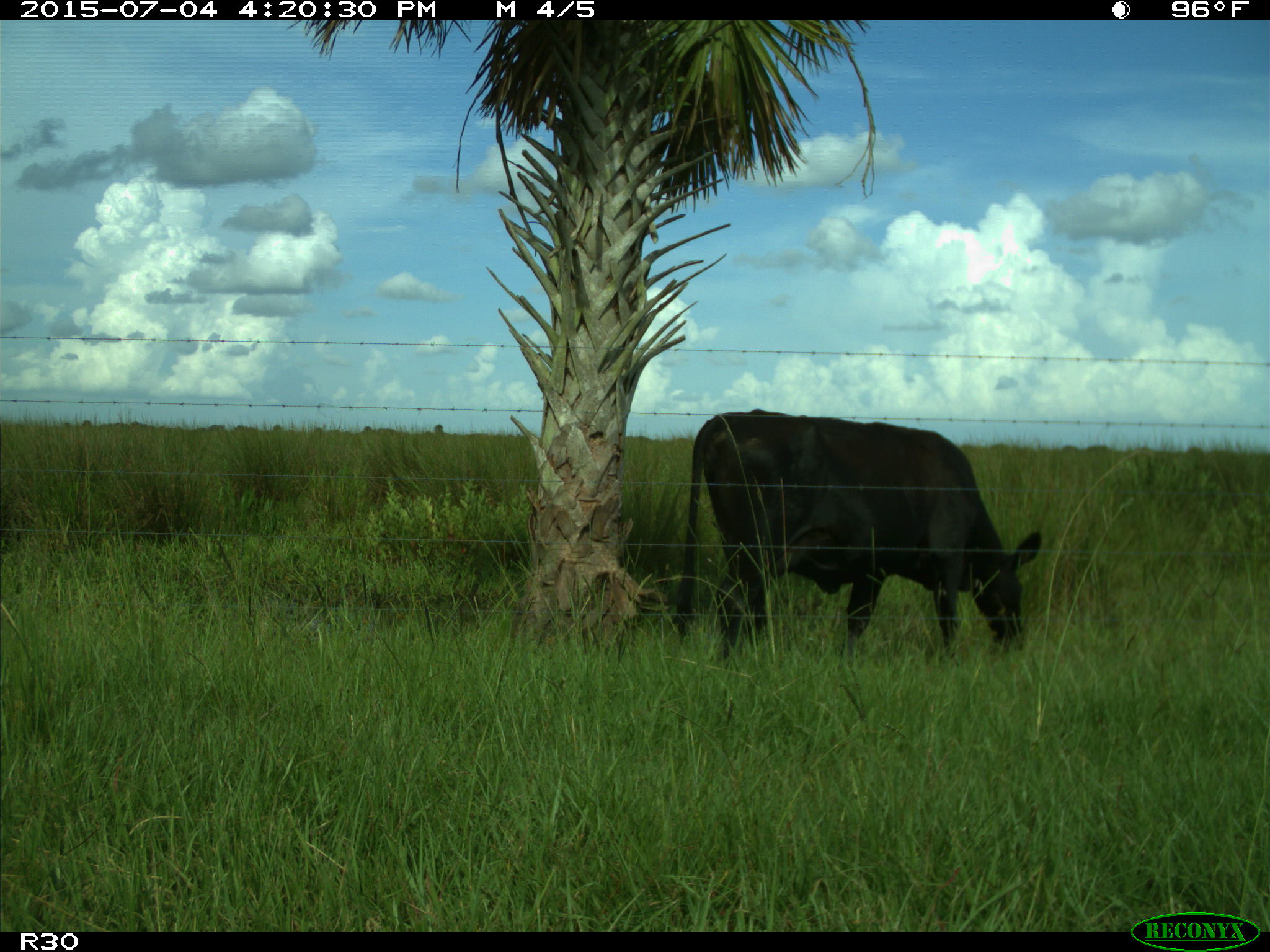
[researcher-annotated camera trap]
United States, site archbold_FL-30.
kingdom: Animalia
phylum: Chordata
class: Mammalia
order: Artiodactyla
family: Bovidae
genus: Bos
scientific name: Bos taurus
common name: domestic cow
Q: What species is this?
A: Bos taurus (domestic cow).